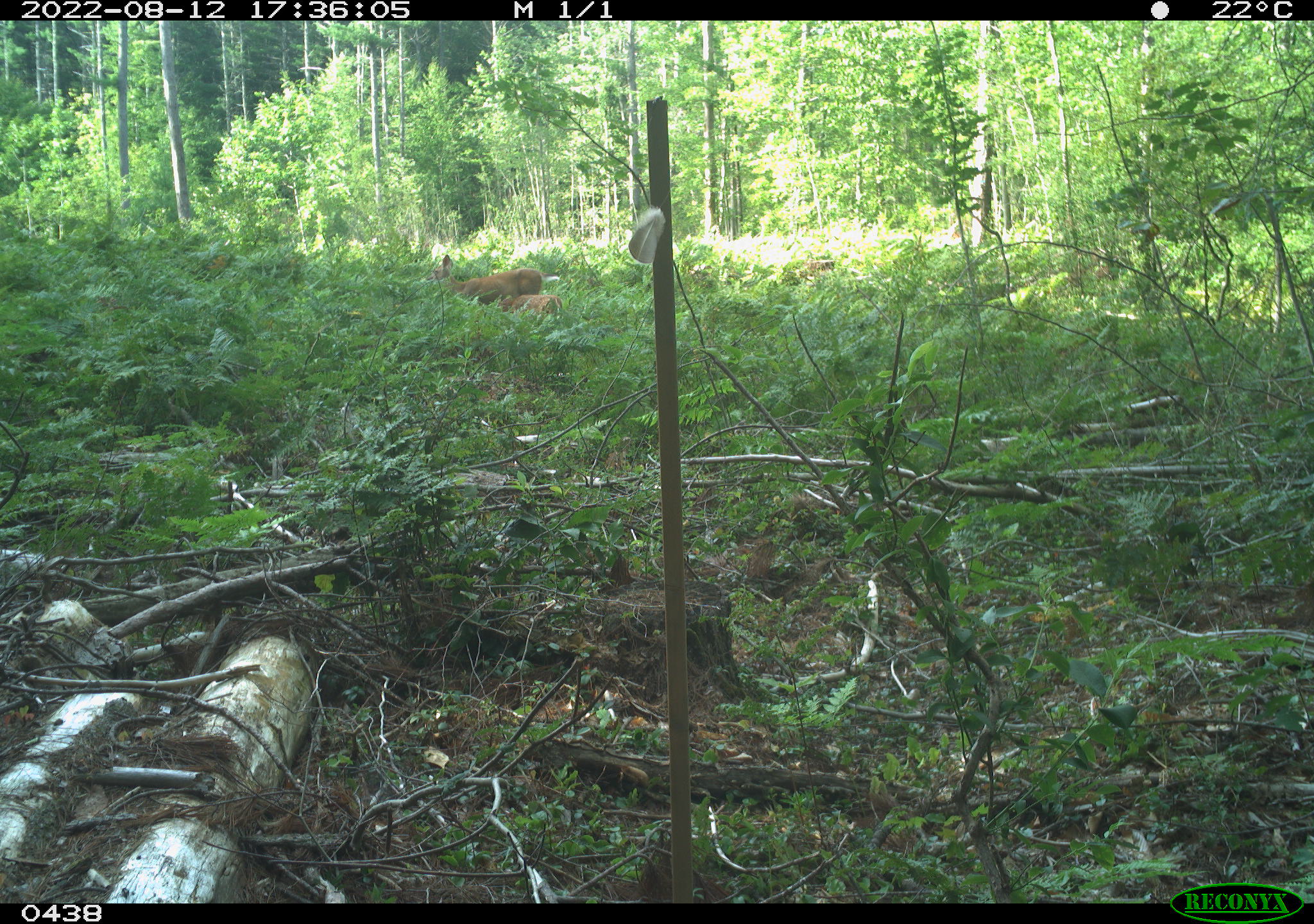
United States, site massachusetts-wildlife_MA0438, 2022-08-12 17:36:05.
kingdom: Animalia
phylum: Chordata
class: Mammalia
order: Artiodactyla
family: Cervidae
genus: Odocoileus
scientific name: Odocoileus virginianus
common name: white-tailed deer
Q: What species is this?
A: White-tailed deer (Odocoileus virginianus).